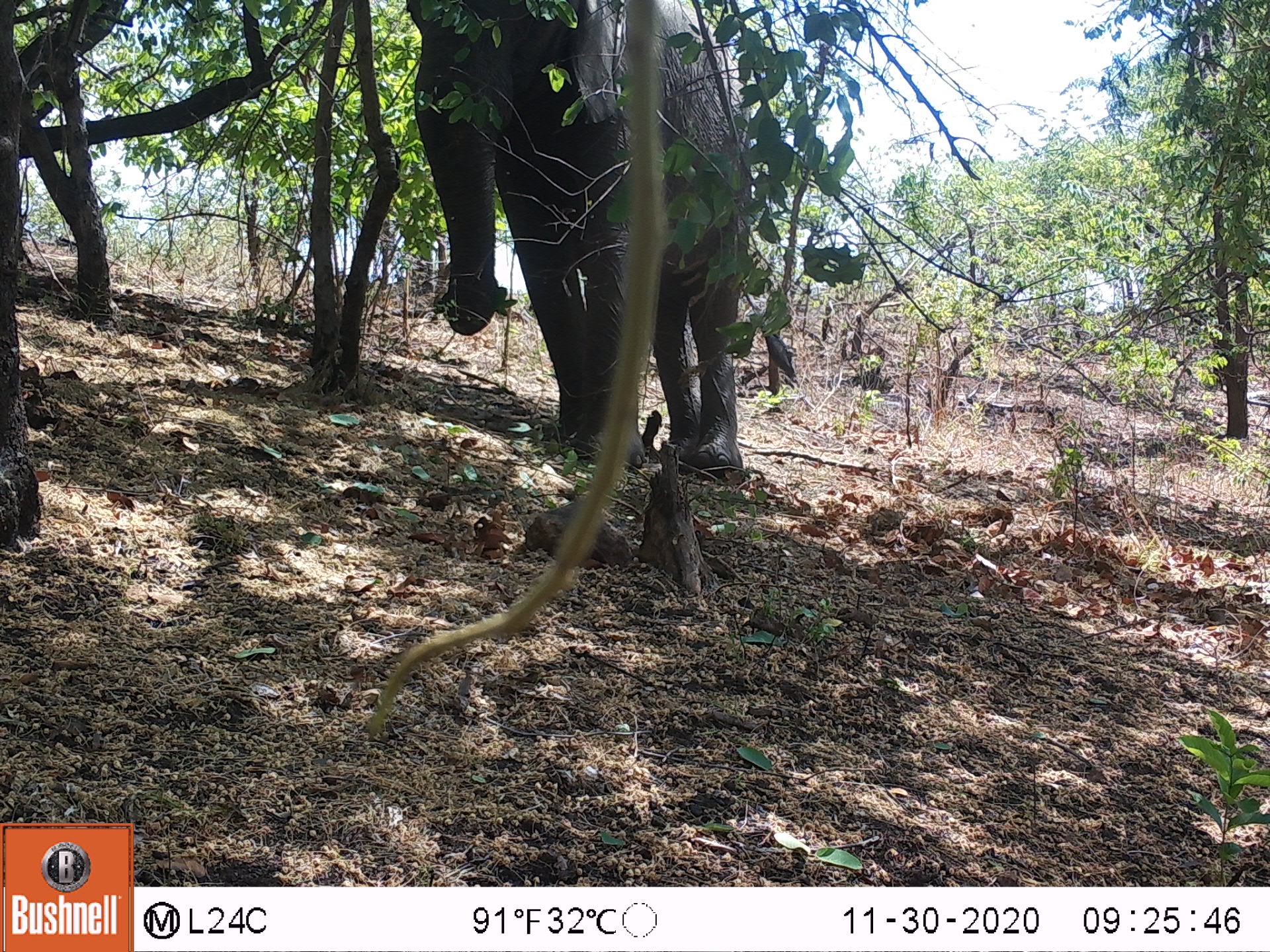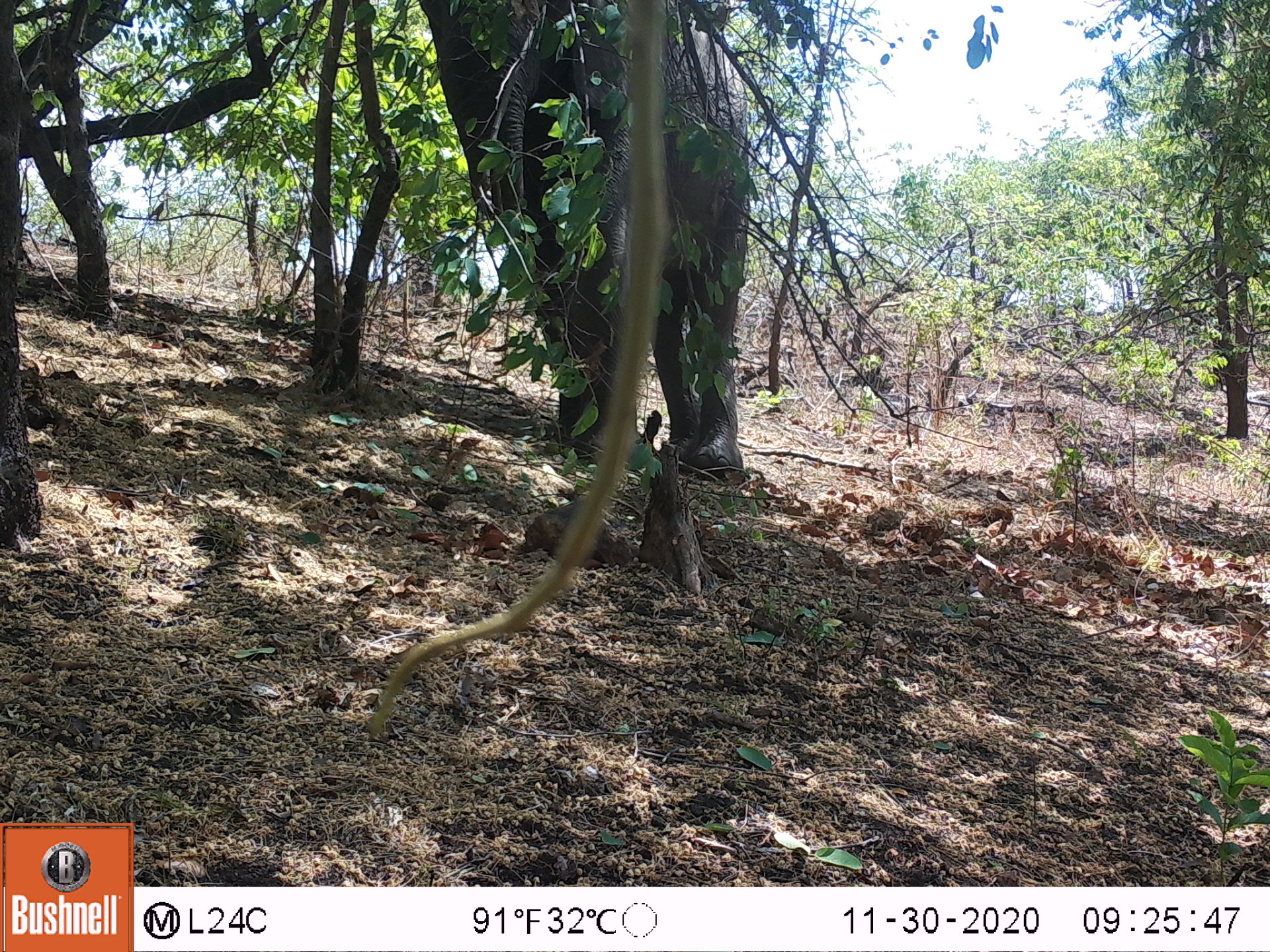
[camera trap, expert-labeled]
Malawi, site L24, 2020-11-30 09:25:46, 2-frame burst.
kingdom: Animalia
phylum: Chordata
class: Mammalia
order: Proboscidea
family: Elephantidae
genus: Loxodonta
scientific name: Loxodonta africana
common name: african savanna elephant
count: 1